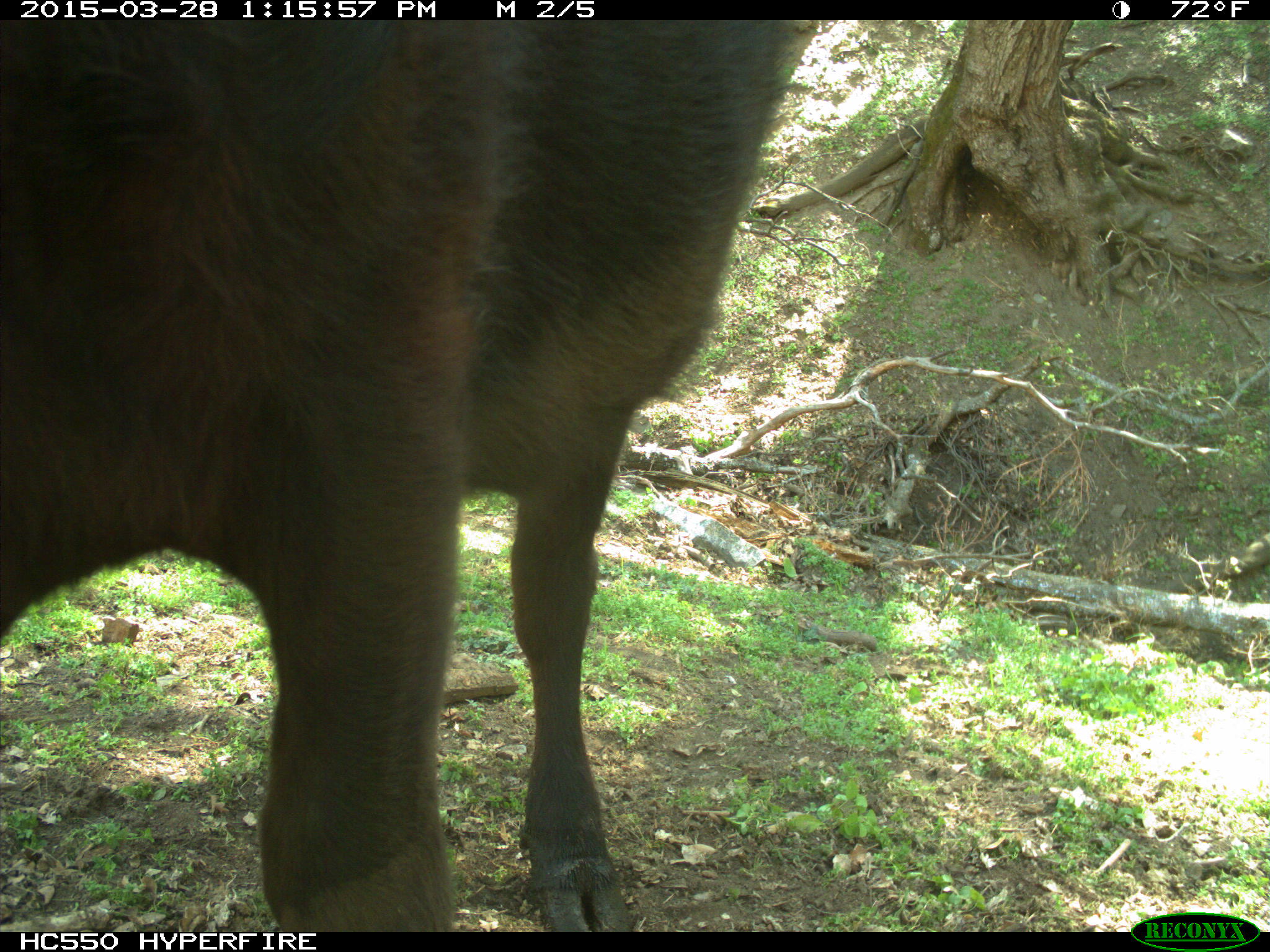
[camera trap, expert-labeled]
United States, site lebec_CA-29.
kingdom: Animalia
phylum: Chordata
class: Mammalia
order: Artiodactyla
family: Bovidae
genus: Bos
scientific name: Bos taurus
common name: domestic cow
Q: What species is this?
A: Bos taurus (domestic cow).